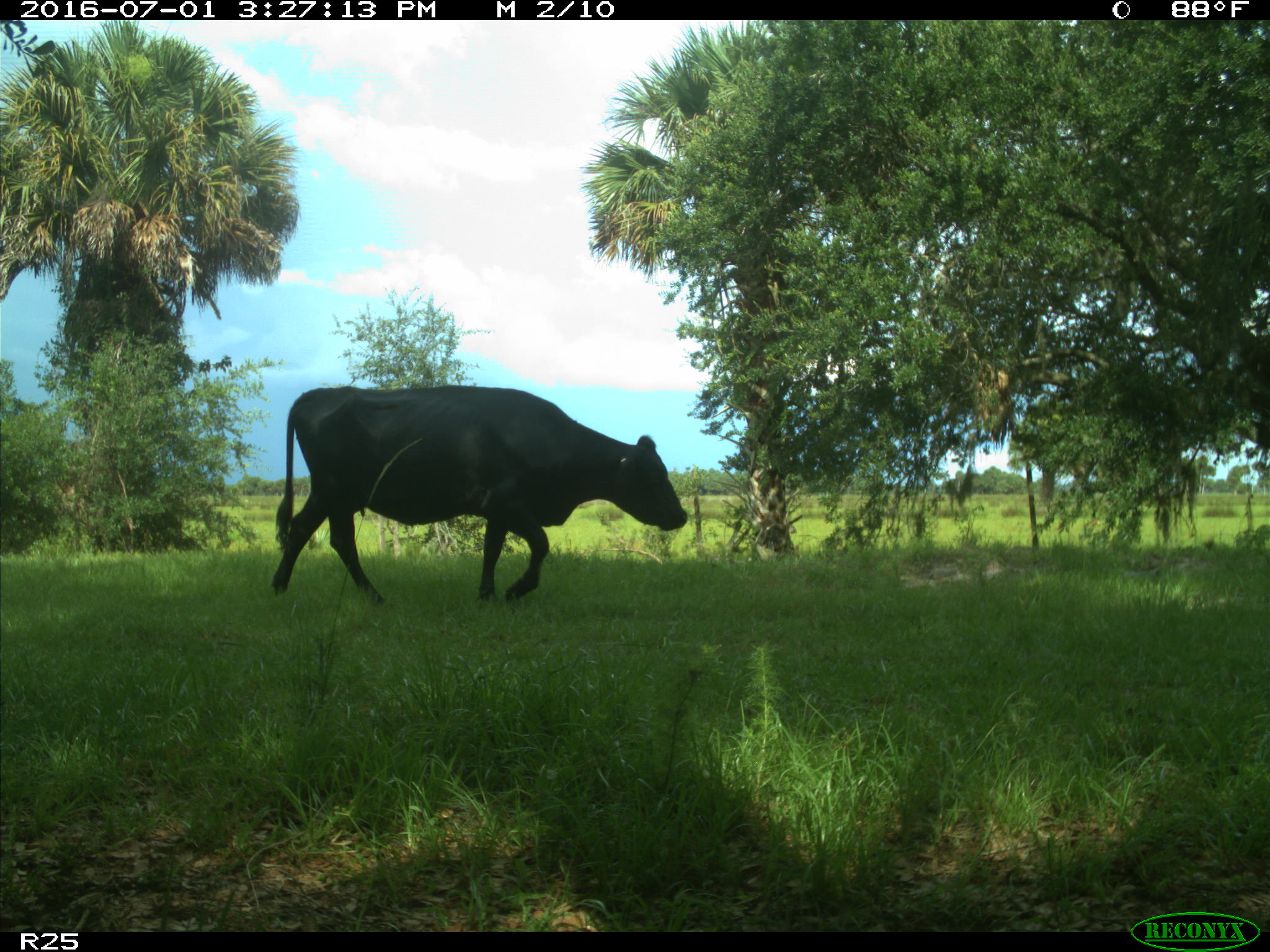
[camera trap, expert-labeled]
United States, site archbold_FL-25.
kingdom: Animalia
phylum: Chordata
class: Mammalia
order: Artiodactyla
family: Bovidae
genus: Bos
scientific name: Bos taurus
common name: domestic cow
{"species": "Bos taurus (domestic cow)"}